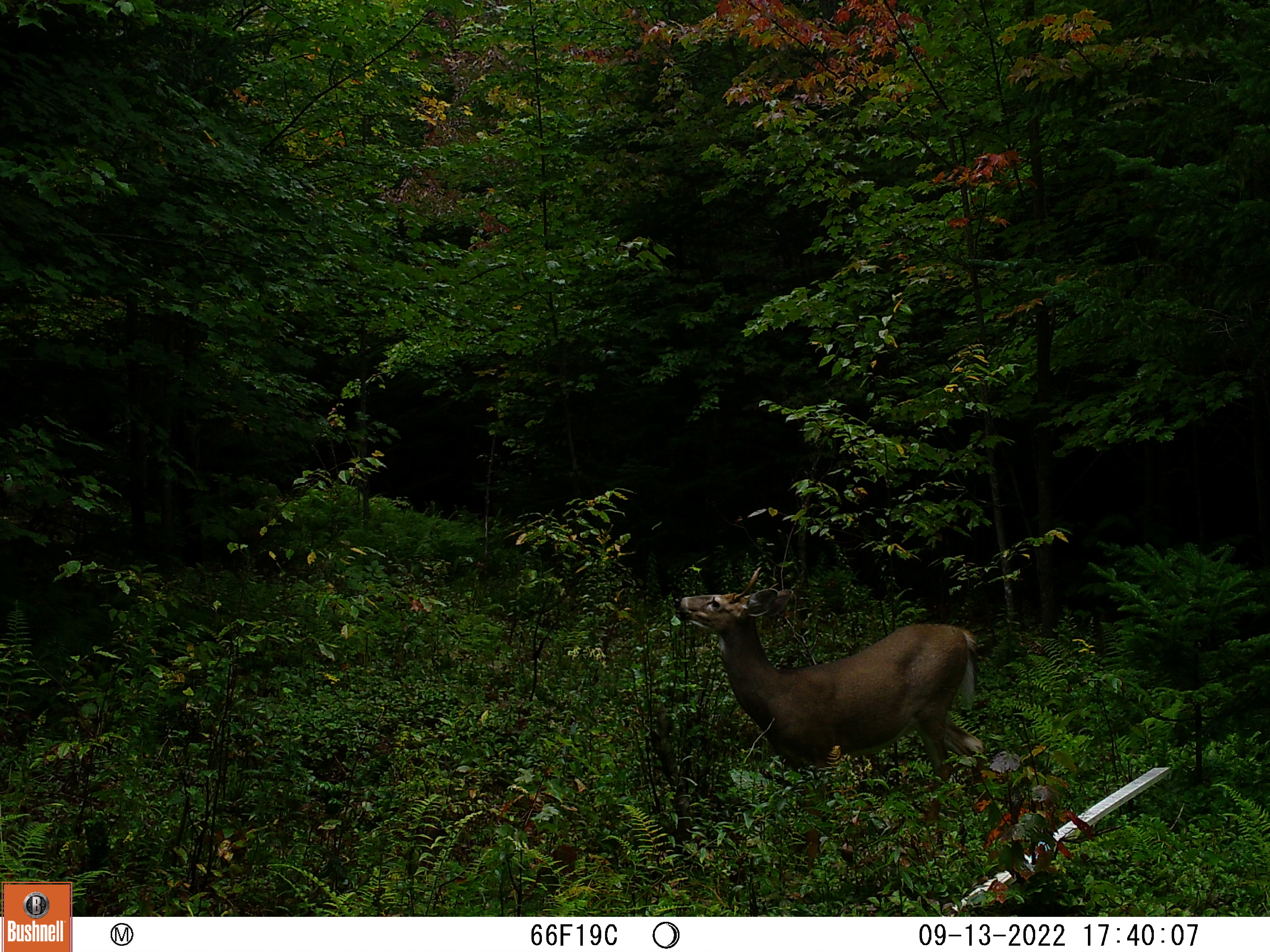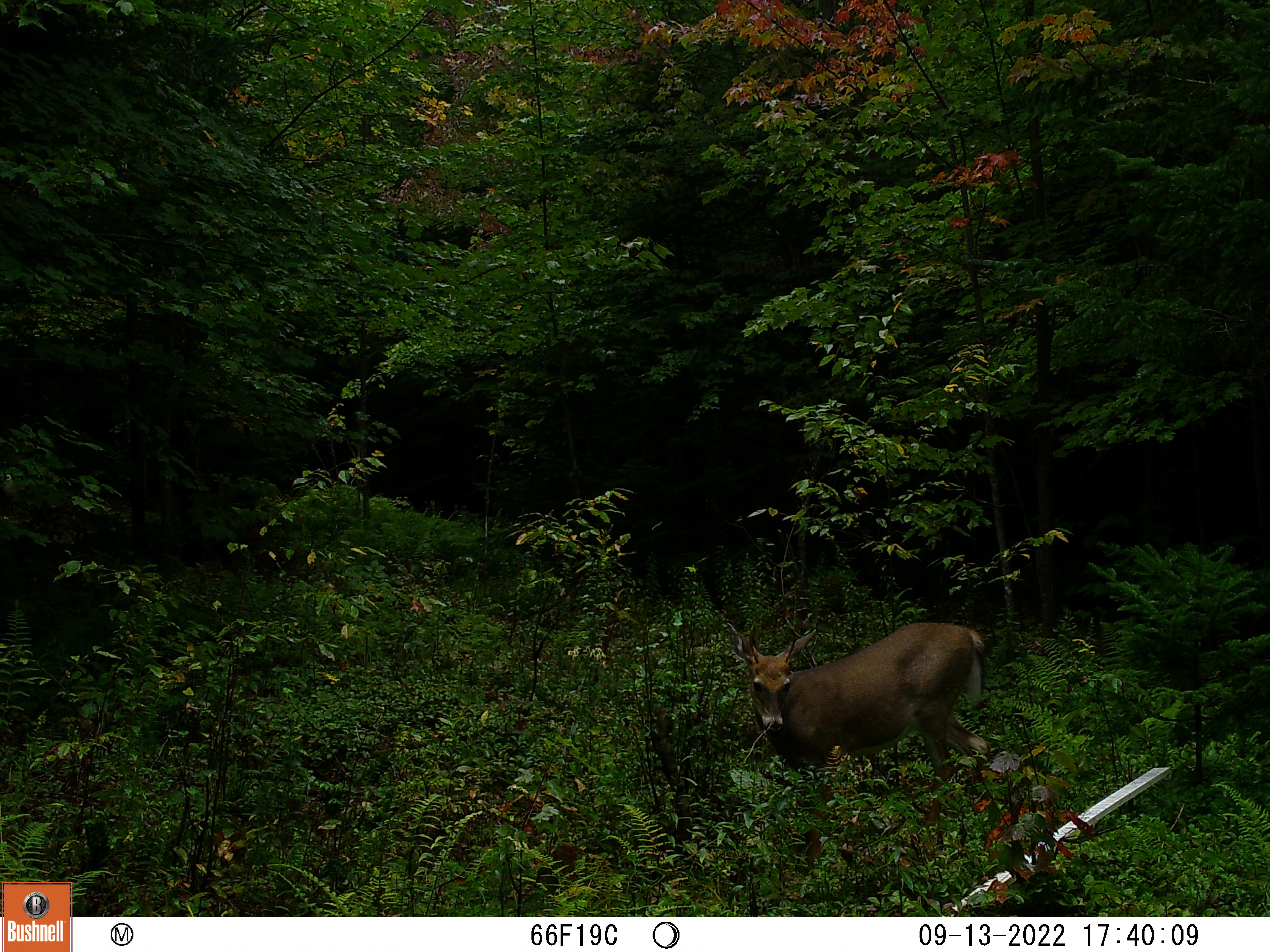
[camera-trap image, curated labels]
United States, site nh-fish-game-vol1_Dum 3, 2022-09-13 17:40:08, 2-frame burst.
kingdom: Animalia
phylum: Chordata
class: Mammalia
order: Artiodactyla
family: Cervidae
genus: Odocoileus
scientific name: Odocoileus virginianus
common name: white-tailed deer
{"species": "white-tailed deer (Odocoileus virginianus)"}